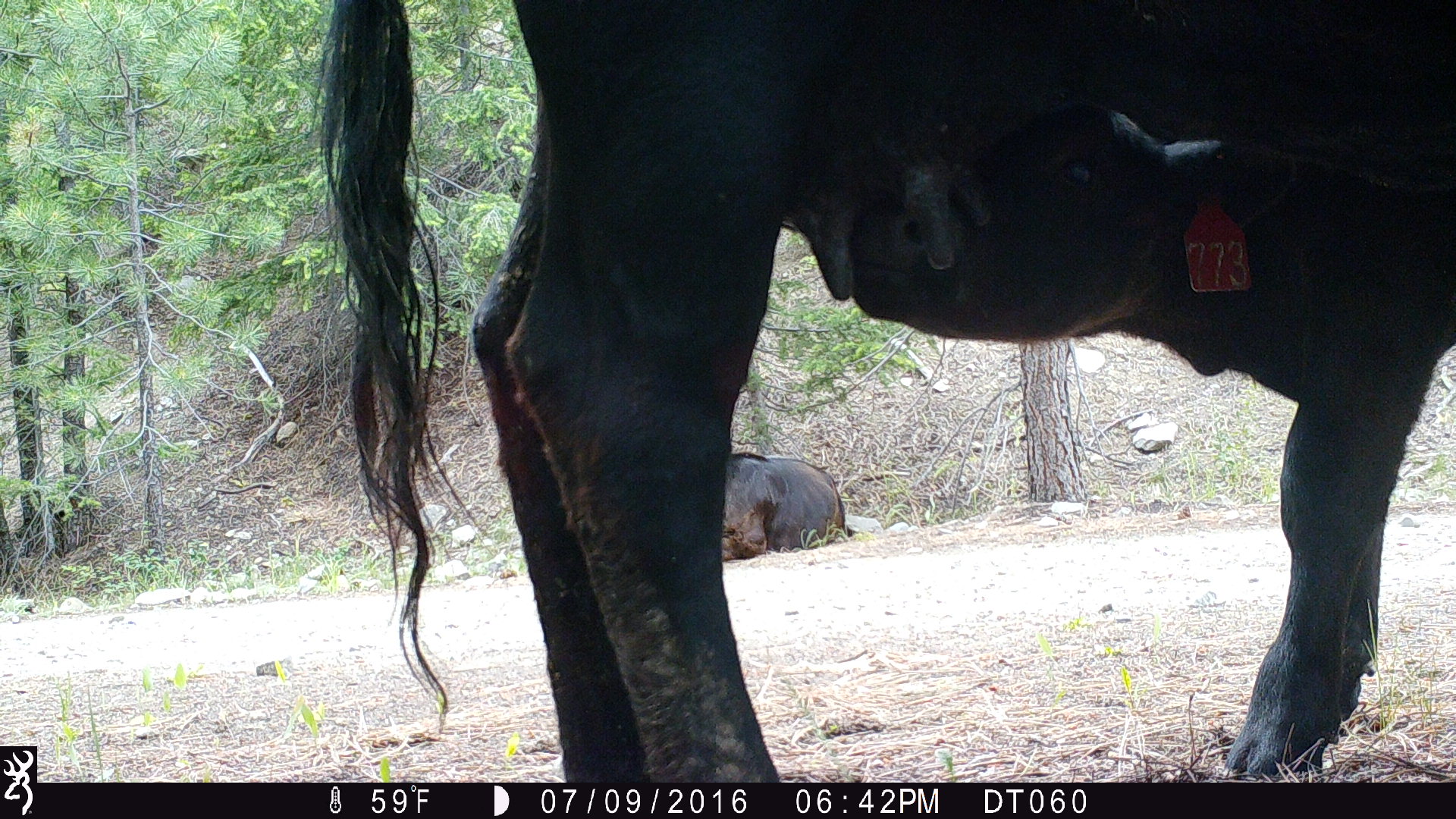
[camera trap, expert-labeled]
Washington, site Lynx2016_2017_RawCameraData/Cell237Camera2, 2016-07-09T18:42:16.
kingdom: Animalia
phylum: Chordata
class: Mammalia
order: Artiodactyla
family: Bovidae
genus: Bos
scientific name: Bos taurus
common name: domestic cattle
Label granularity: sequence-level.